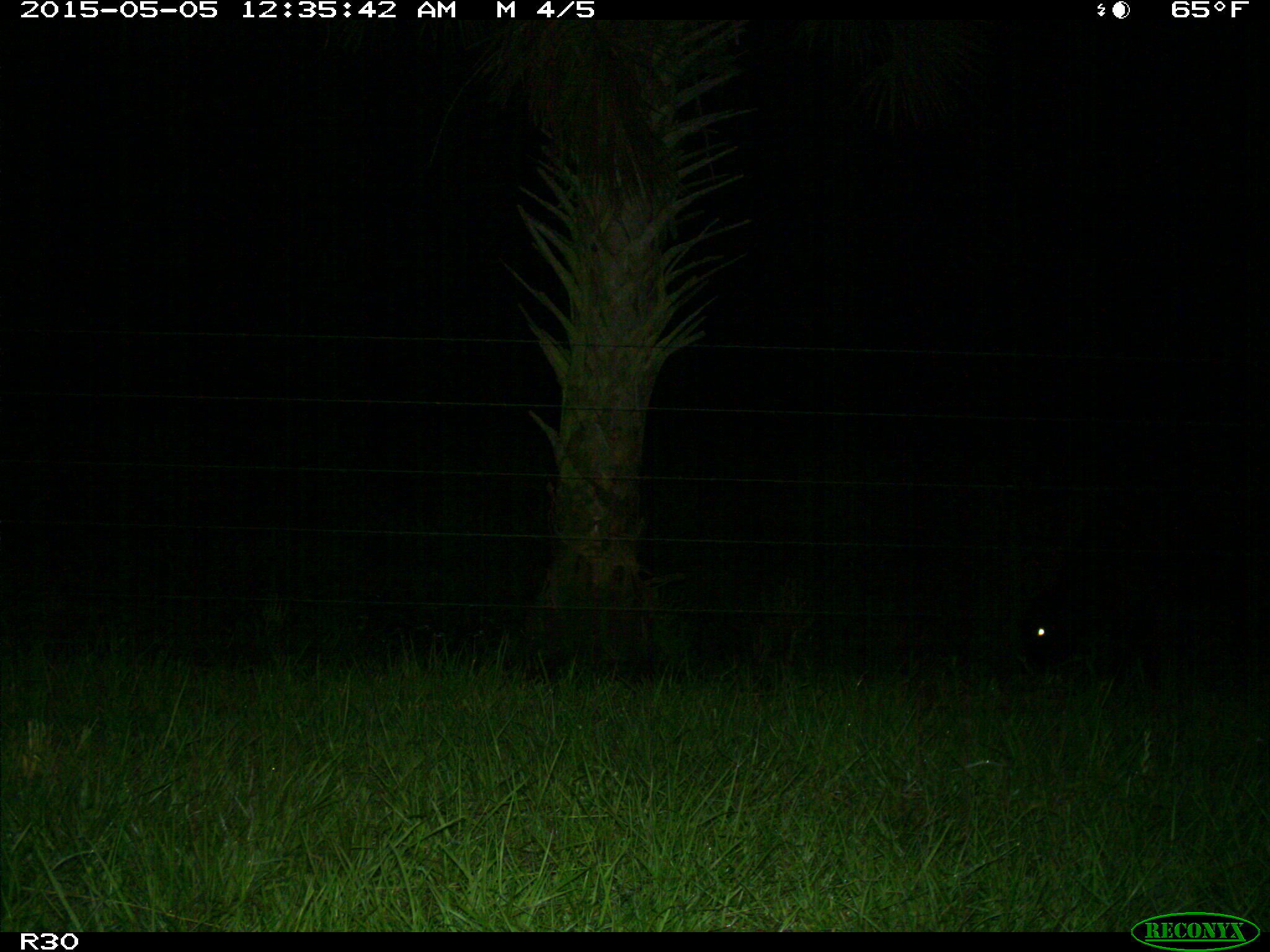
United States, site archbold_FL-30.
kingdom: Animalia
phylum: Chordata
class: Mammalia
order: Artiodactyla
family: Bovidae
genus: Bos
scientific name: Bos taurus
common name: domestic cow